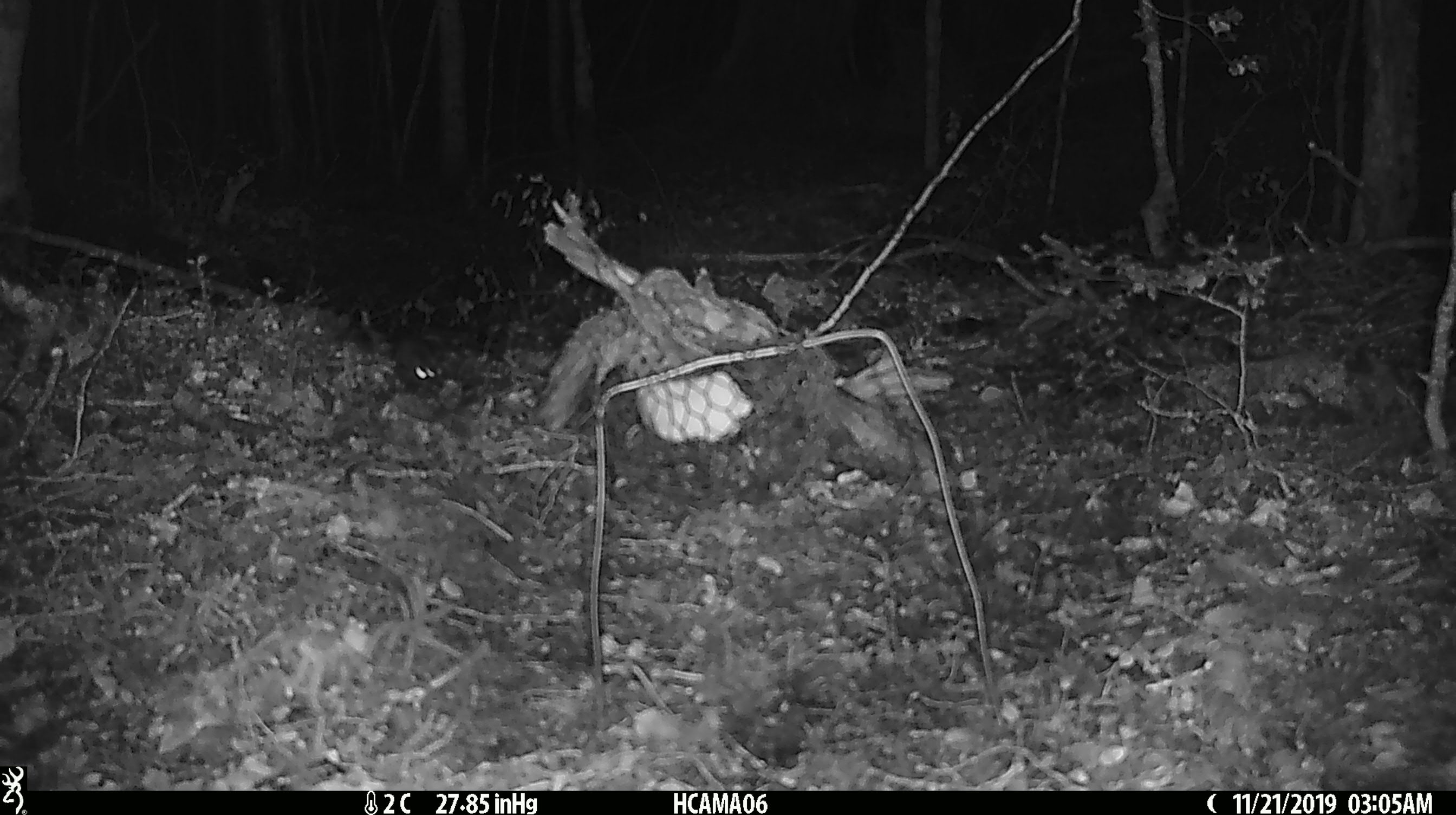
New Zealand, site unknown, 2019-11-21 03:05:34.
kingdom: Animalia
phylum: Chordata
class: Mammalia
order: Rodentia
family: Muridae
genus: Mus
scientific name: Mus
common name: mouse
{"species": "mouse (Mus)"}